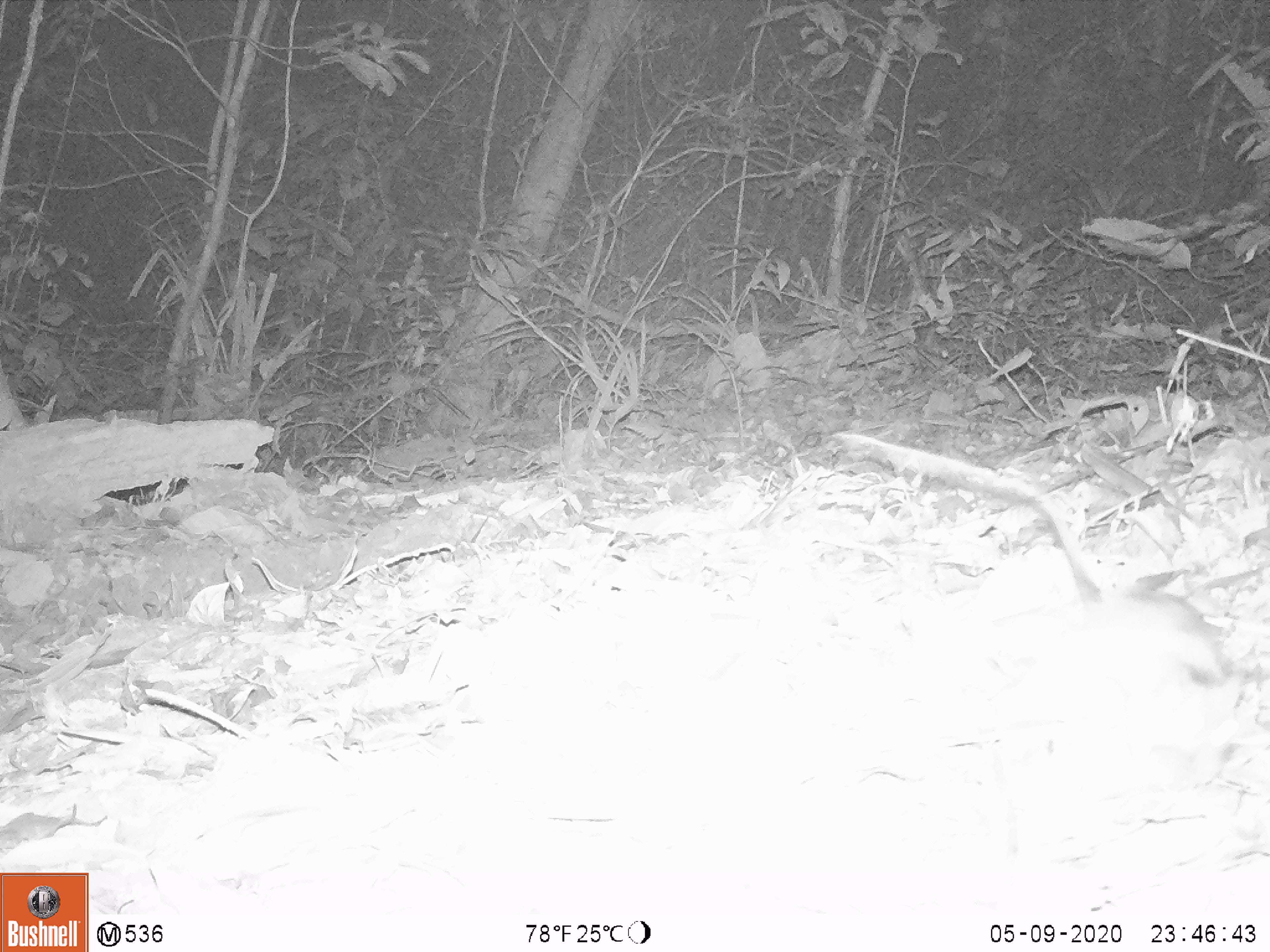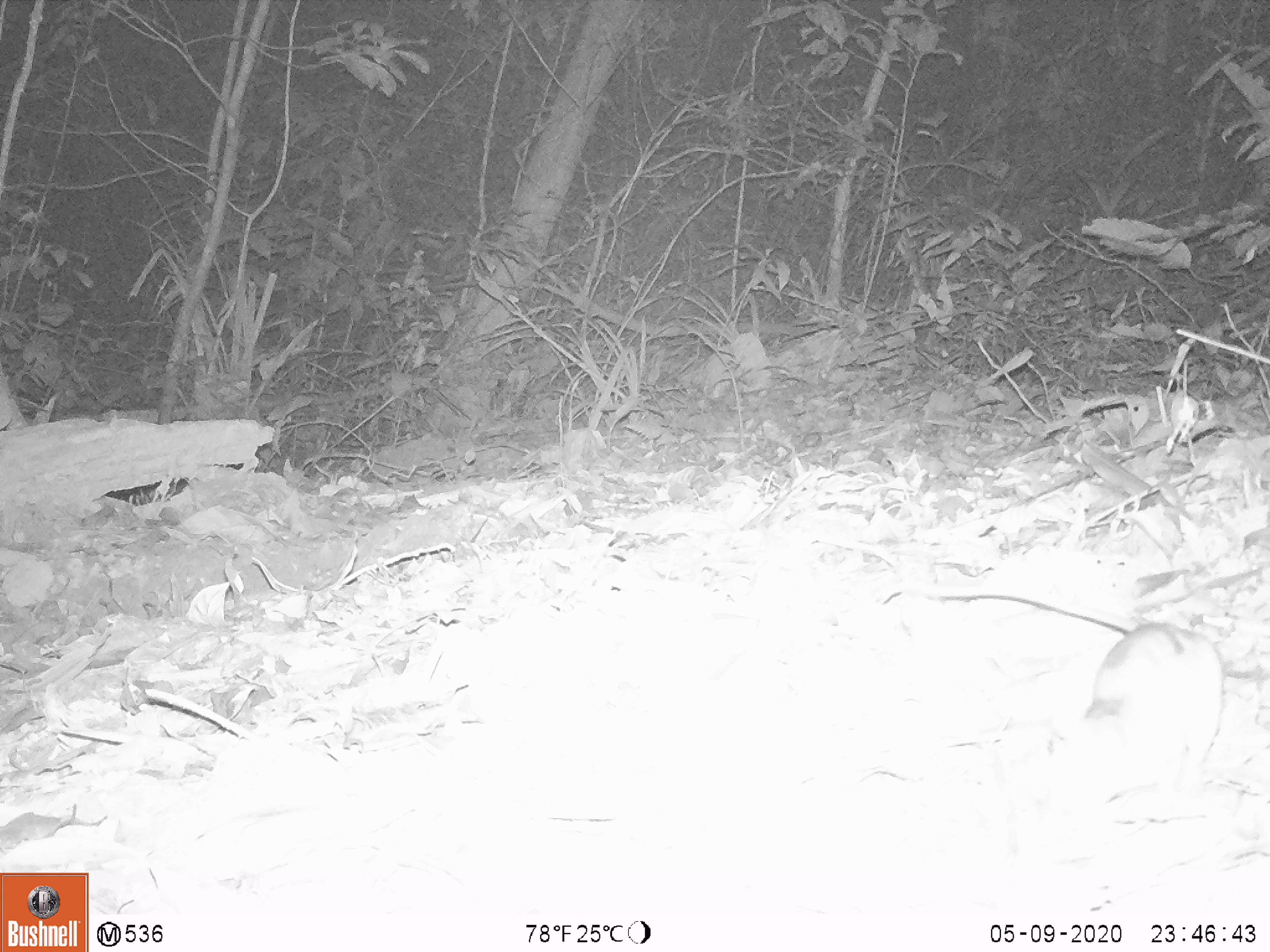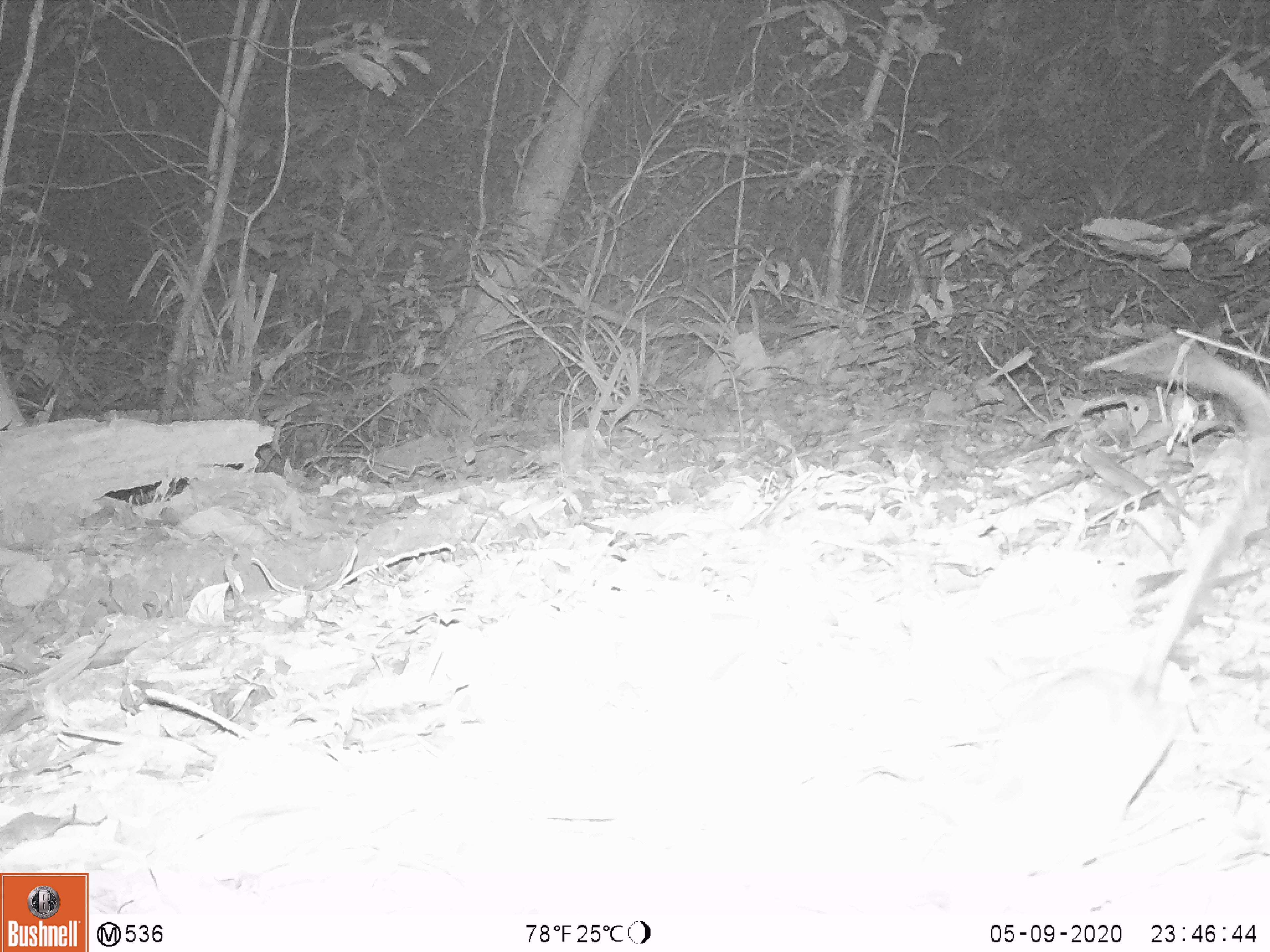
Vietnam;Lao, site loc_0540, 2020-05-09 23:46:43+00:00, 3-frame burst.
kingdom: Animalia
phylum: Chordata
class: Mammalia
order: Rodentia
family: Muridae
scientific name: Muridae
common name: old-world mice and rats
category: unidentified murid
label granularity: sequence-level